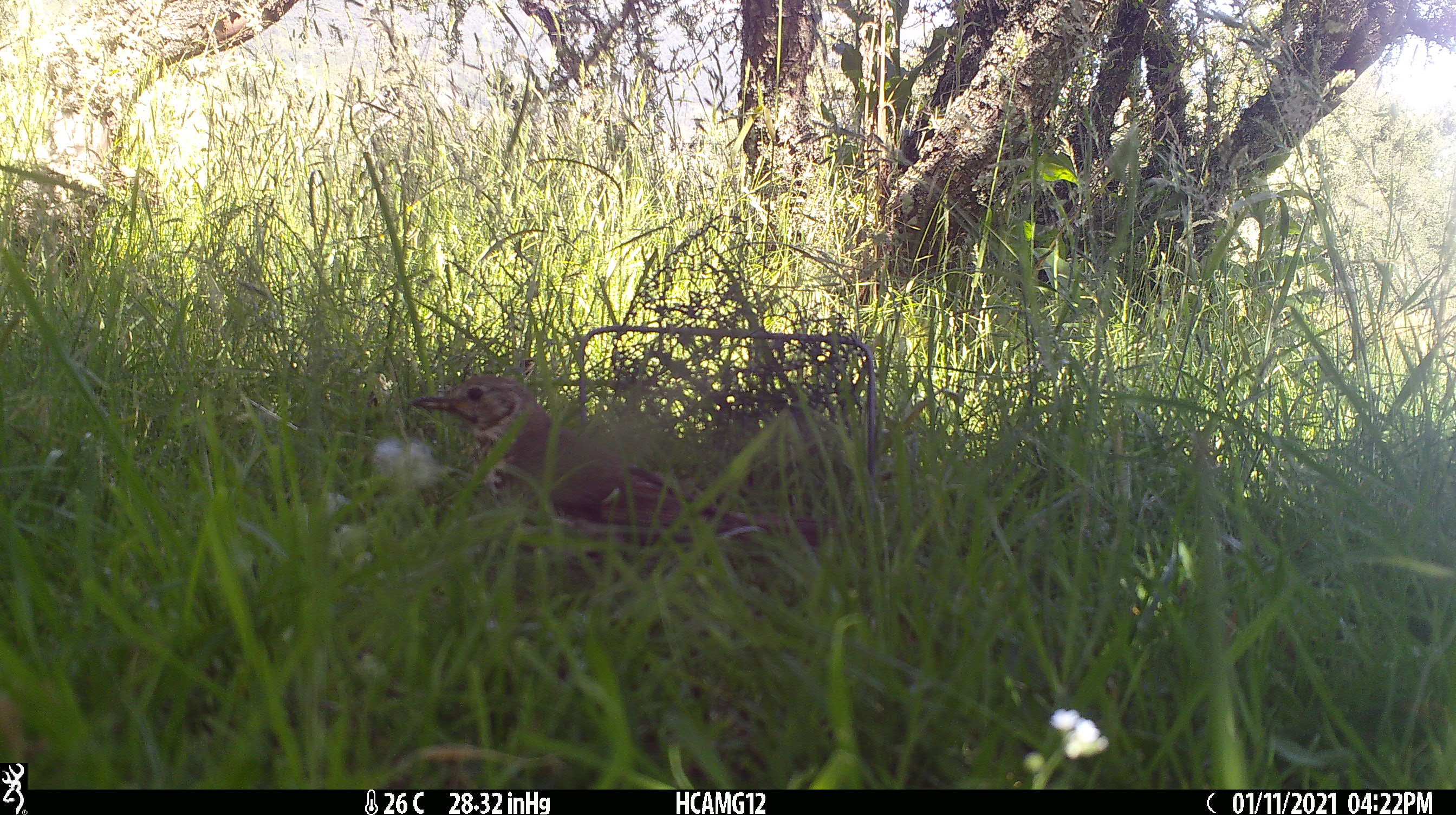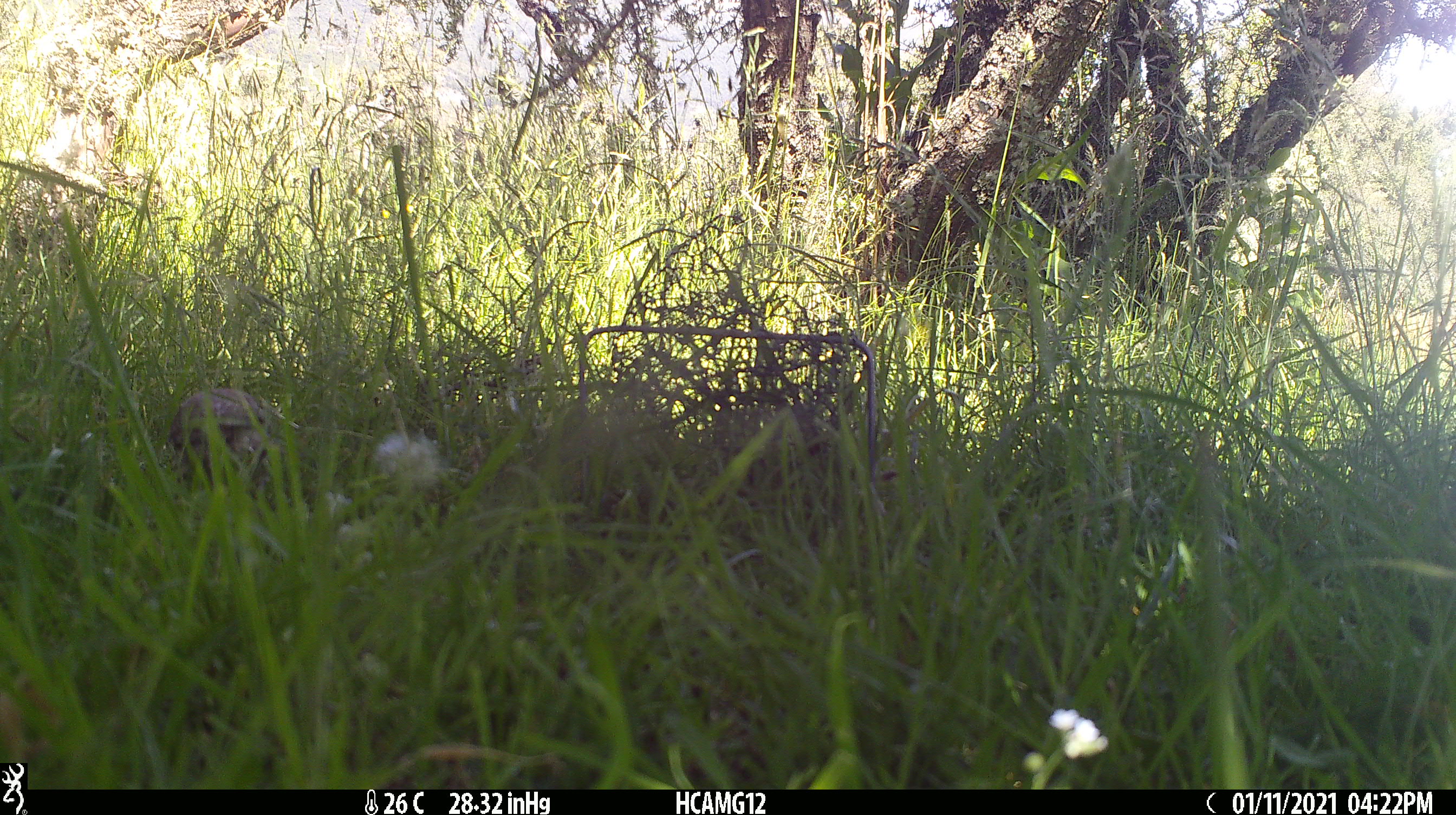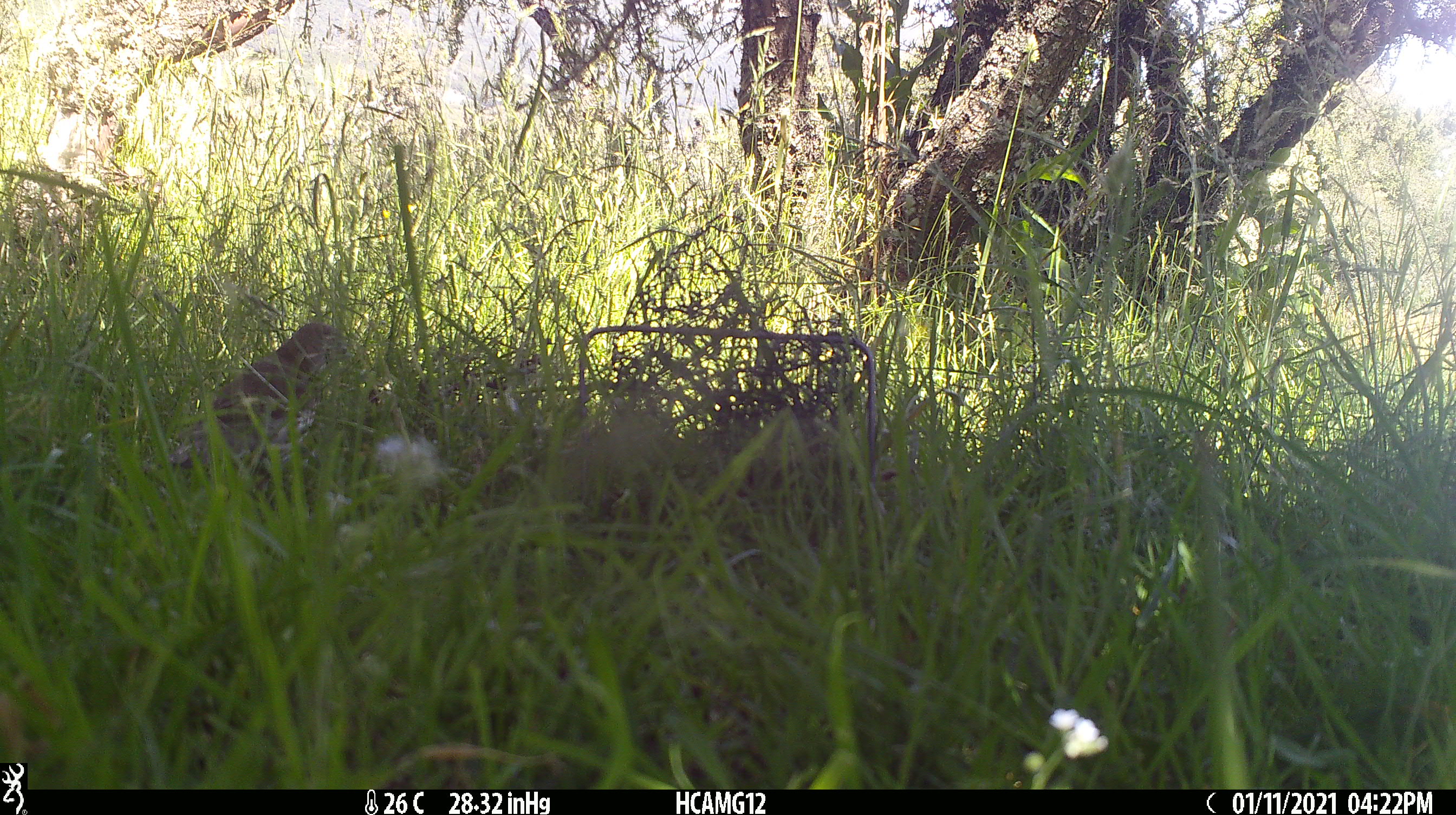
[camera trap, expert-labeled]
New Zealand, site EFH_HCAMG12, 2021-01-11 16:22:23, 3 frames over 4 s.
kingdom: Animalia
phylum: Chordata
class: Aves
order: Passeriformes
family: Turdidae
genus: Turdus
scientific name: Turdus philomelos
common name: song thrush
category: thrush